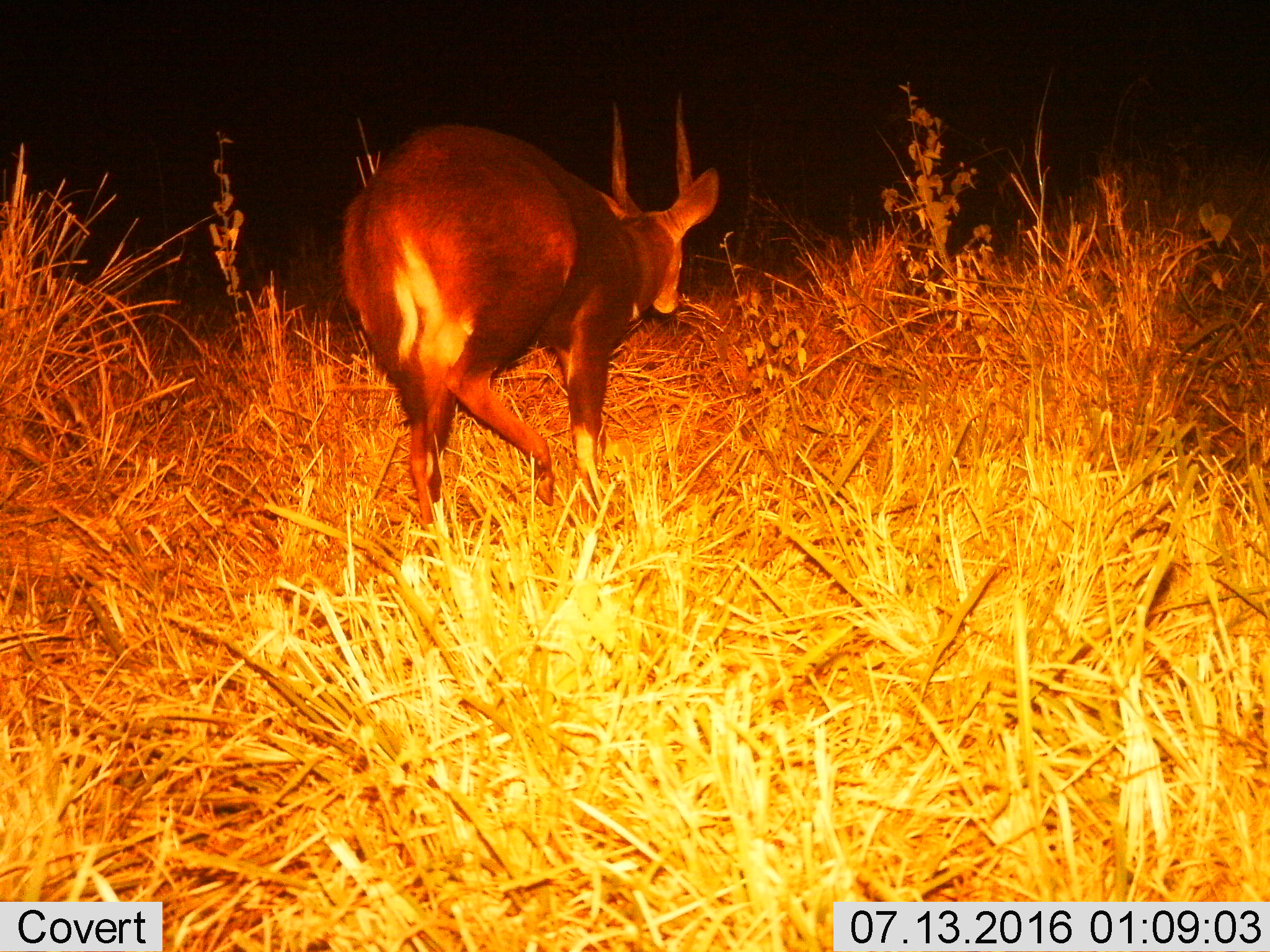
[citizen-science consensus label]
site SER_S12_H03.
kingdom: Animalia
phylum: Chordata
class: Mammalia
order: Artiodactyla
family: Bovidae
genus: Tragelaphus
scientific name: Tragelaphus scriptus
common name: bushbuck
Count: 1.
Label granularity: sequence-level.